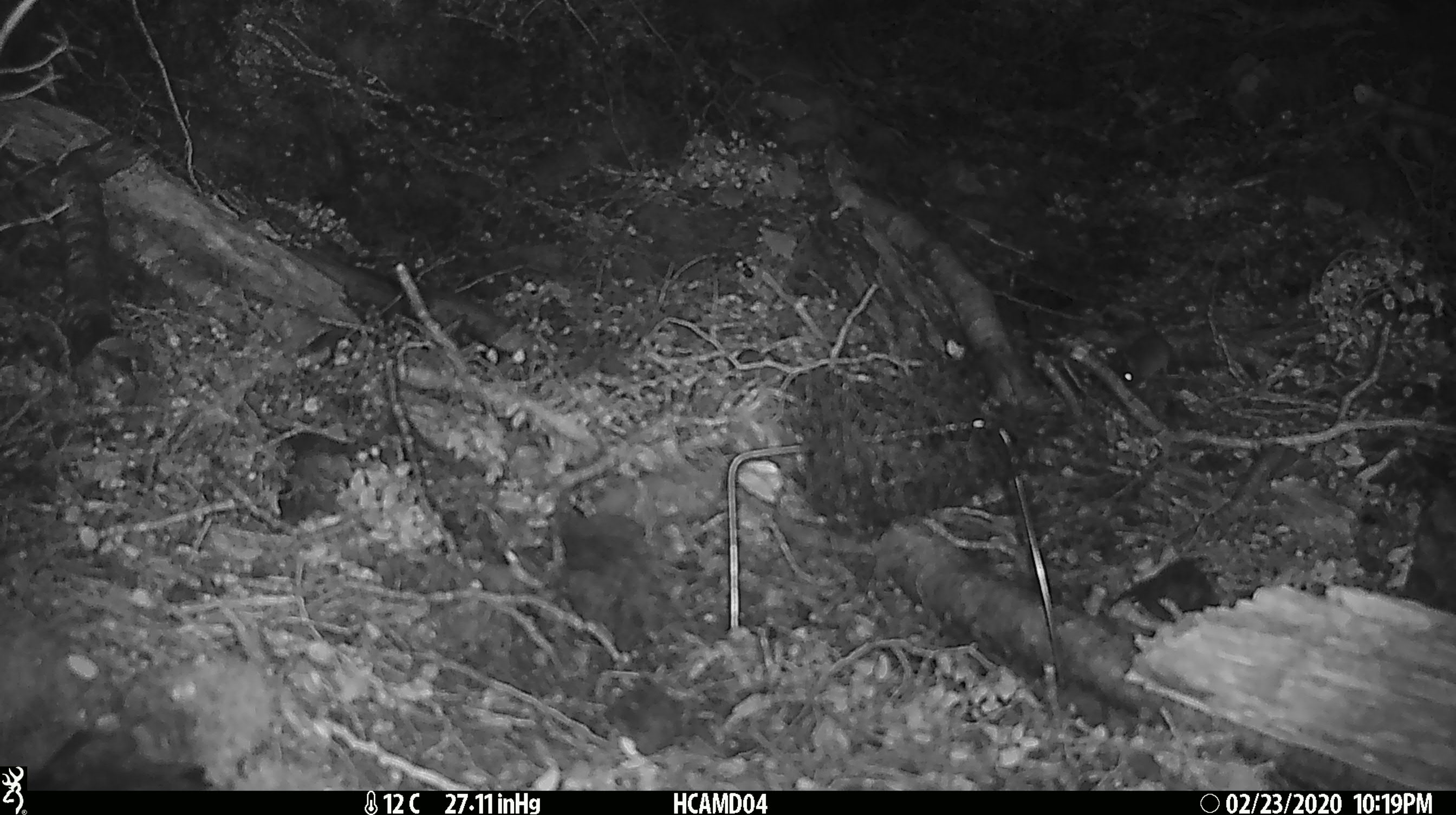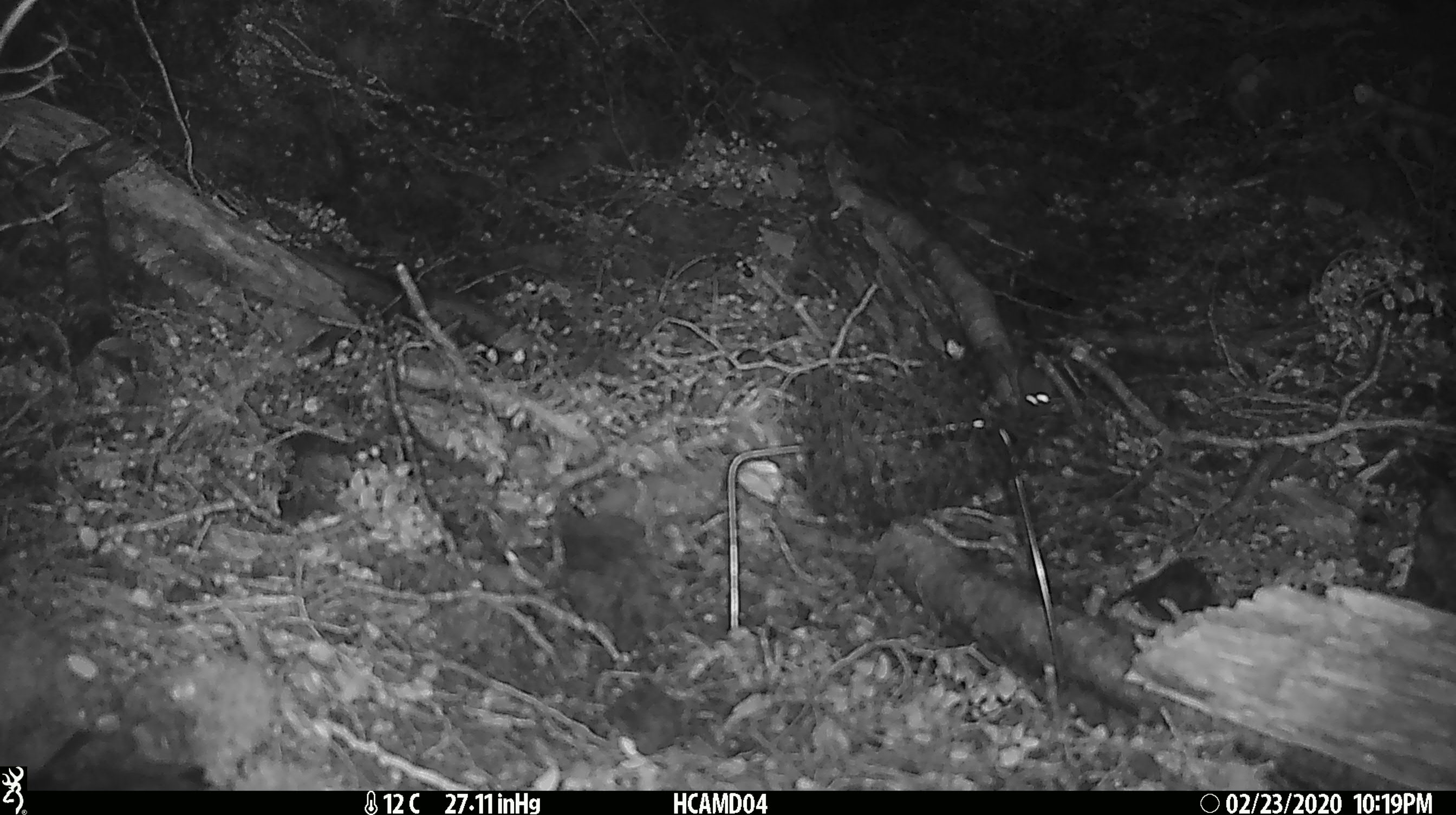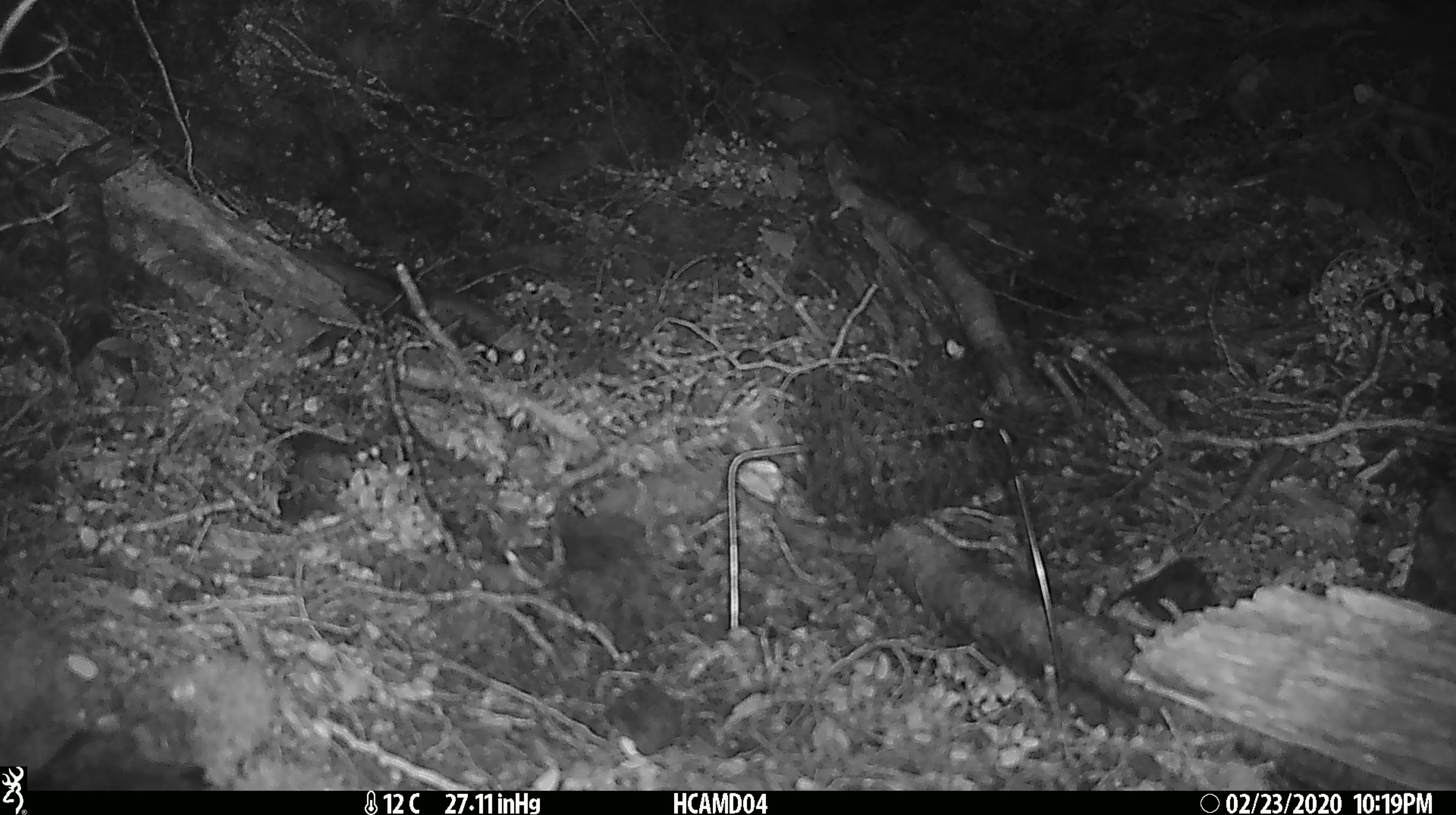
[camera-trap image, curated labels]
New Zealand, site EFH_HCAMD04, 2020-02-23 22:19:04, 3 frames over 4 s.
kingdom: Animalia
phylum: Chordata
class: Mammalia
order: Rodentia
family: Muridae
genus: Mus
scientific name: Mus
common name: mouse